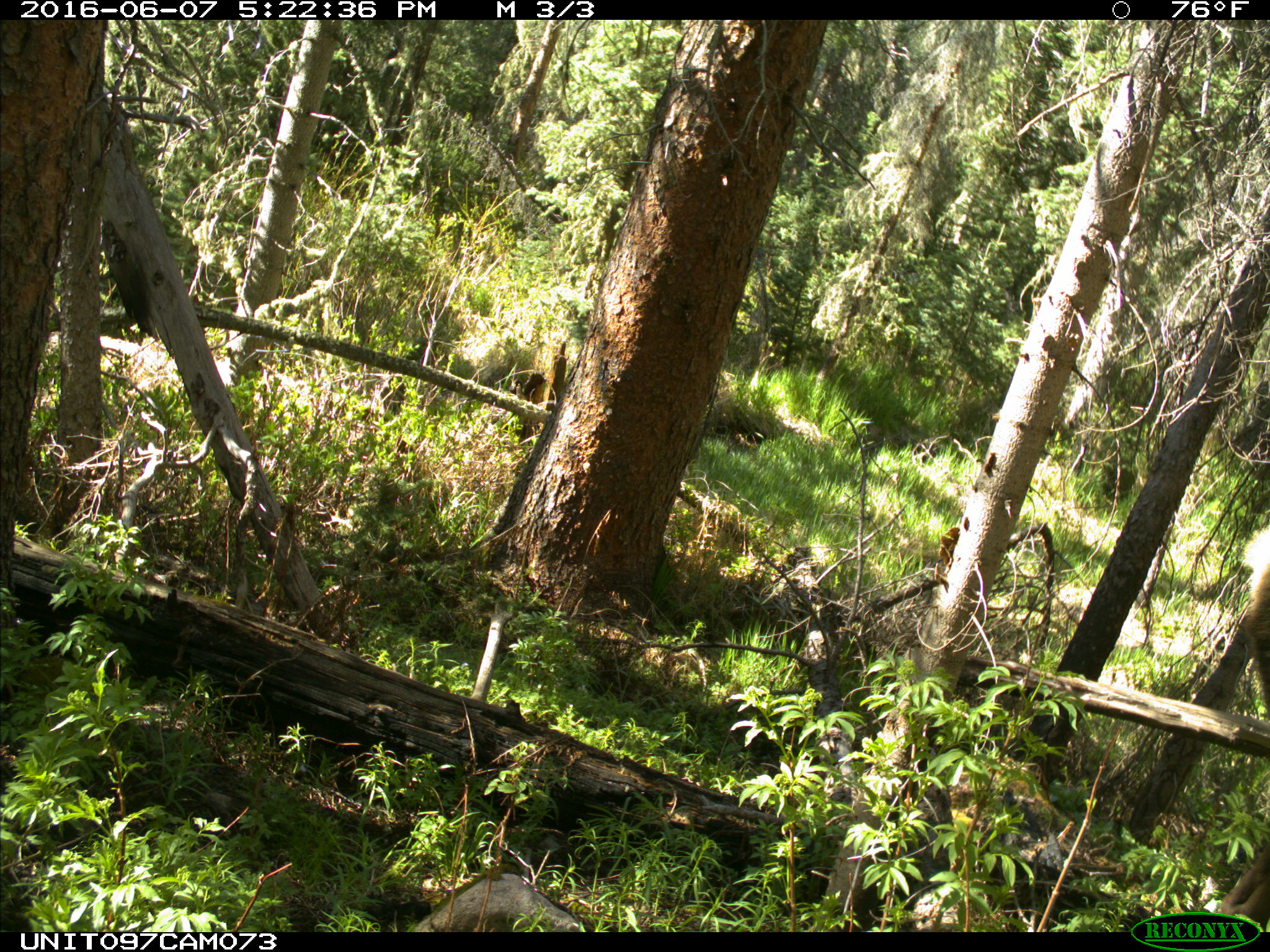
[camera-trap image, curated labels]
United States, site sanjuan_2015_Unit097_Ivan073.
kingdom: Animalia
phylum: Chordata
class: Mammalia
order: Artiodactyla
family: Cervidae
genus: Cervus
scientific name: Cervus elaphus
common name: red deer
Cervus elaphus (red deer).